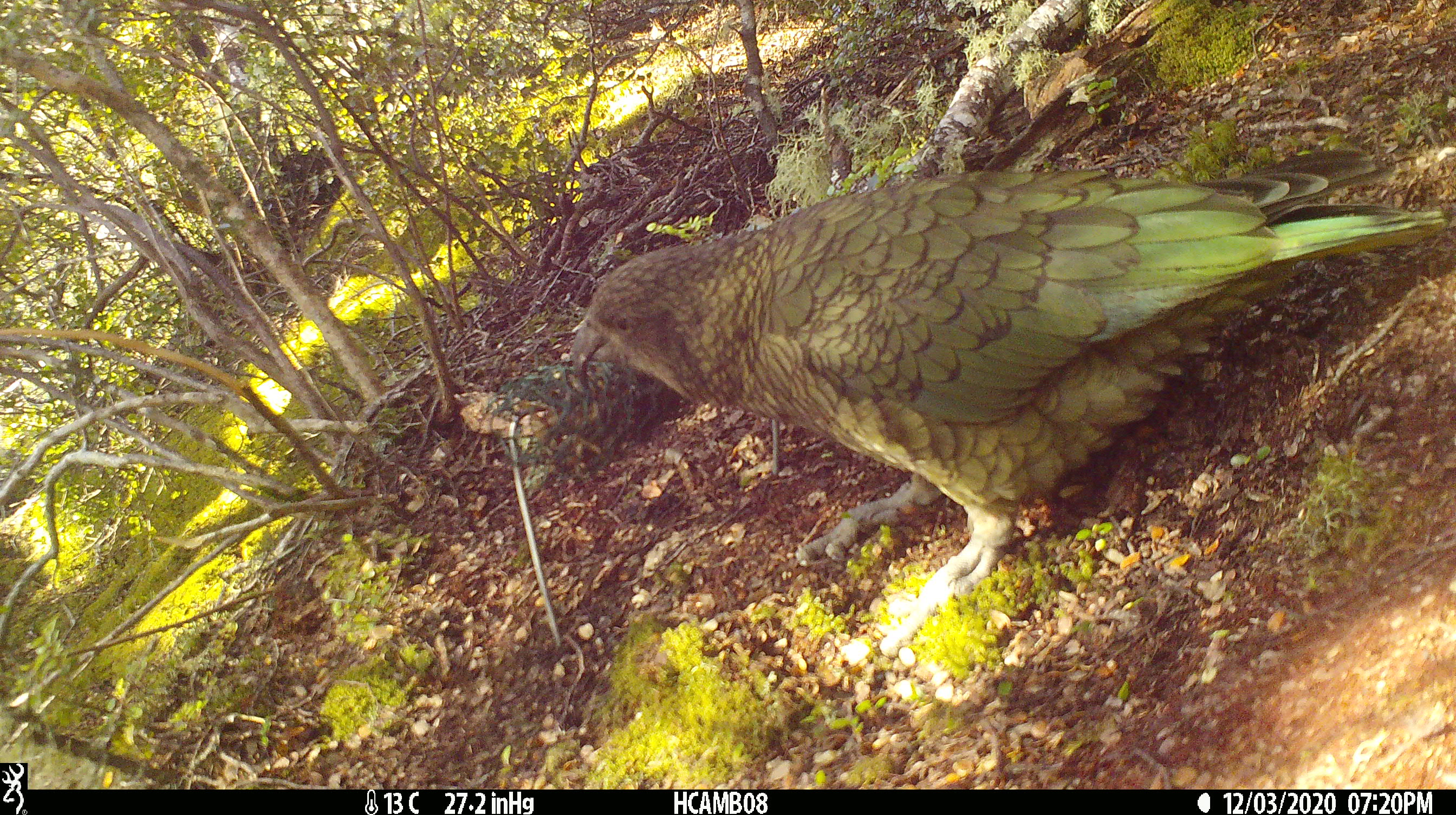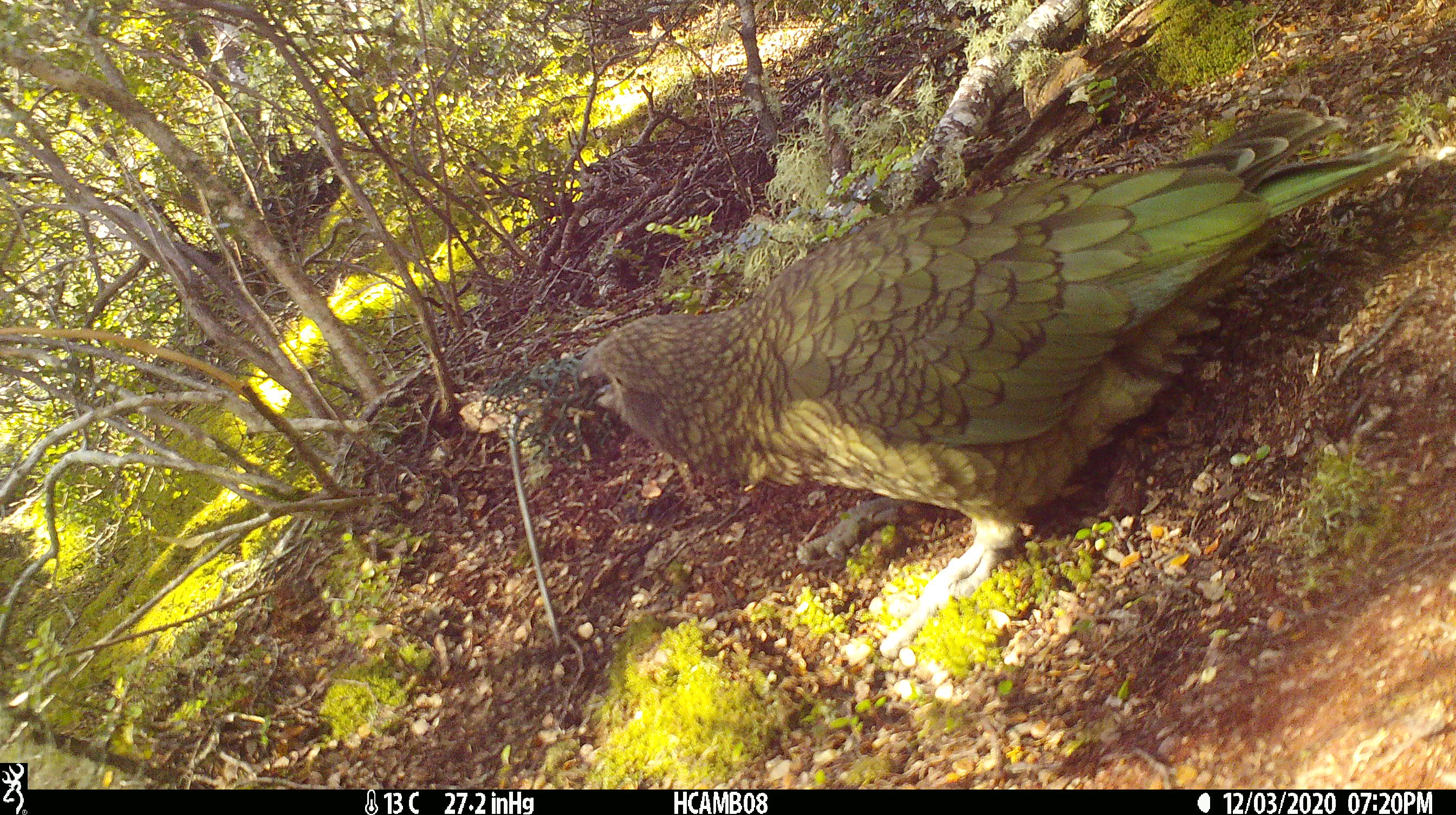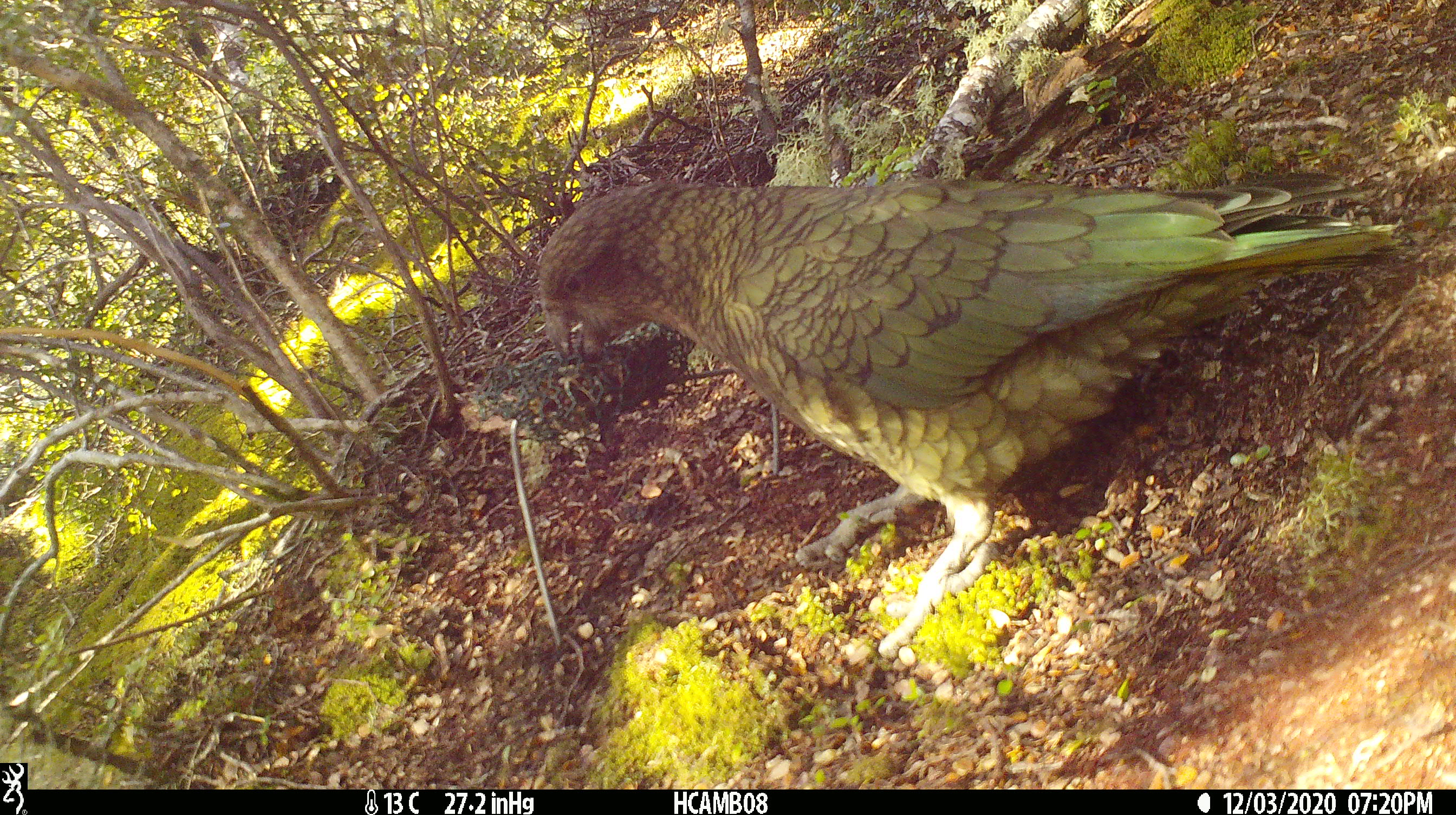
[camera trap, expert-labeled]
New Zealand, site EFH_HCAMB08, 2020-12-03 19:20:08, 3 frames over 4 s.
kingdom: Animalia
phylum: Chordata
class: Aves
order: Psittaciformes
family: Strigopidae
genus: Nestor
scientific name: Nestor notabilis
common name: kea